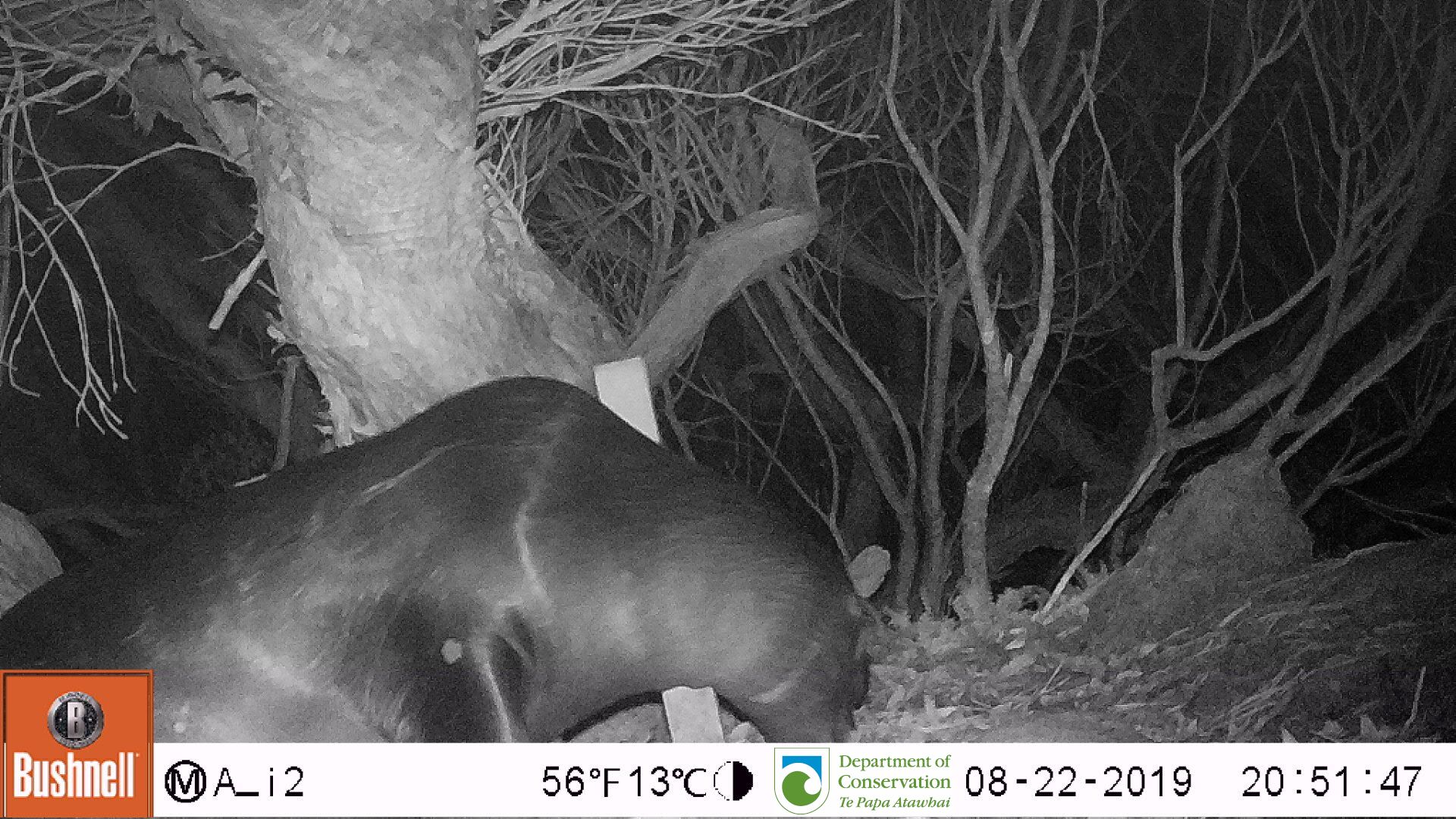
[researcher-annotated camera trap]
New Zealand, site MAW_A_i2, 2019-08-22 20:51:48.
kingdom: Animalia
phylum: Chordata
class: Mammalia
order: Carnivora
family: Otariidae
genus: Phocarctos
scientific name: Phocarctos hookeri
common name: new zealand sea lion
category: sealion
Sealion (new zealand sea lion) (Phocarctos hookeri).